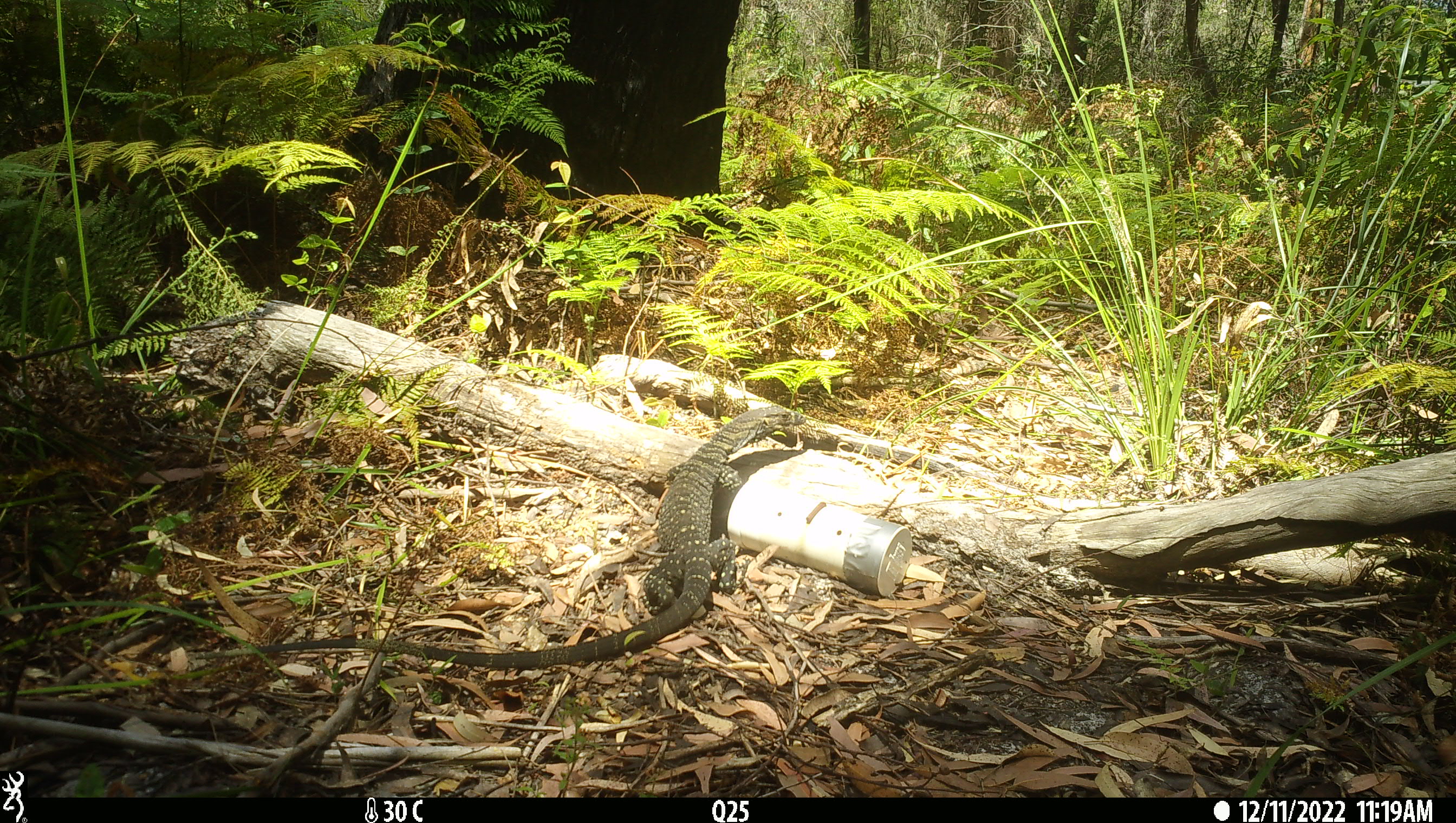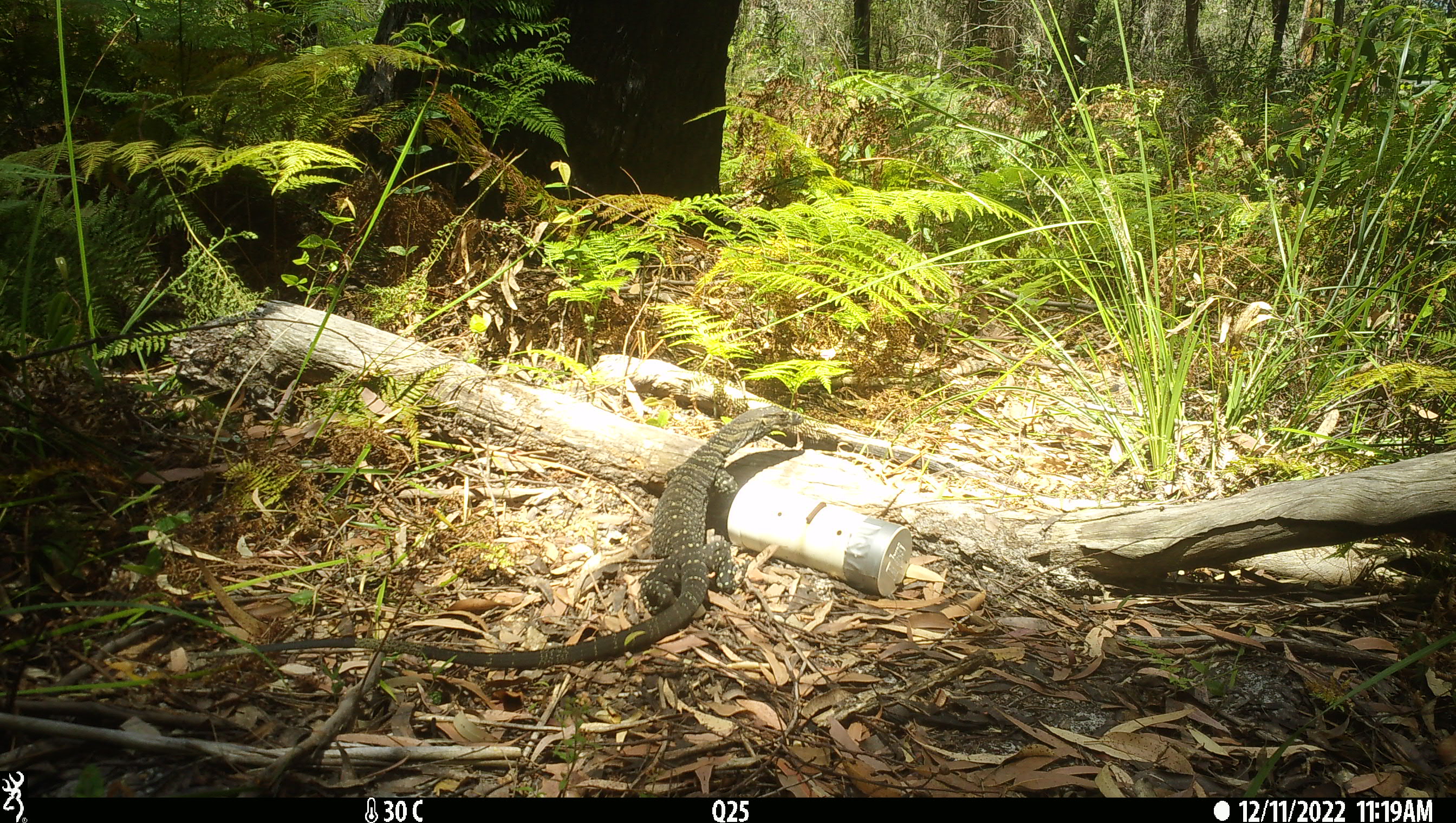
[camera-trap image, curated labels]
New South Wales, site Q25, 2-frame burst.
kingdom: Animalia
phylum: Chordata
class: Reptilia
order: Squamata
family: Varanidae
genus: Varanus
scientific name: Varanus varius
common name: lace monitor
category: goanna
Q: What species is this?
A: Goanna (lace monitor) (Varanus varius).